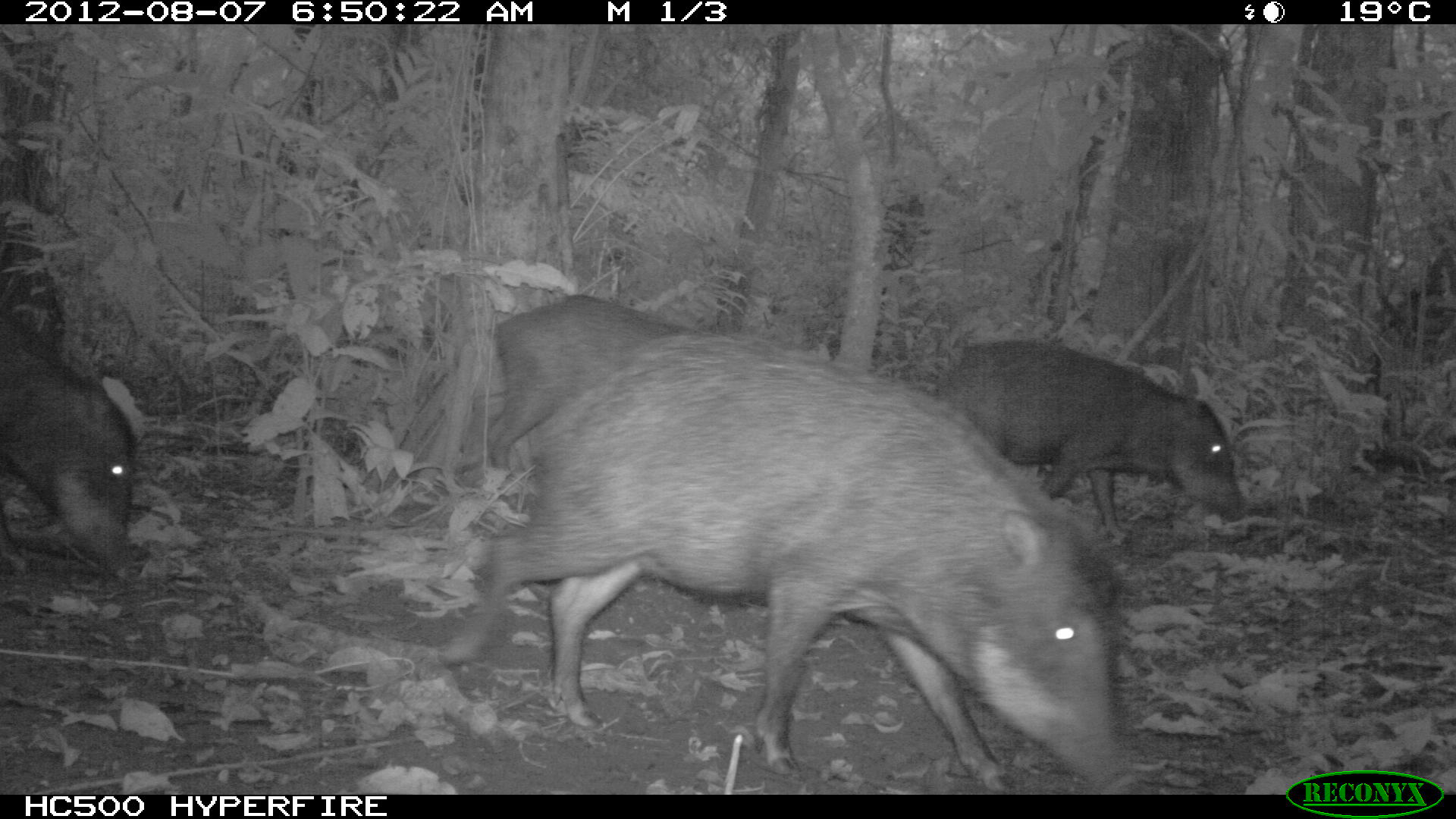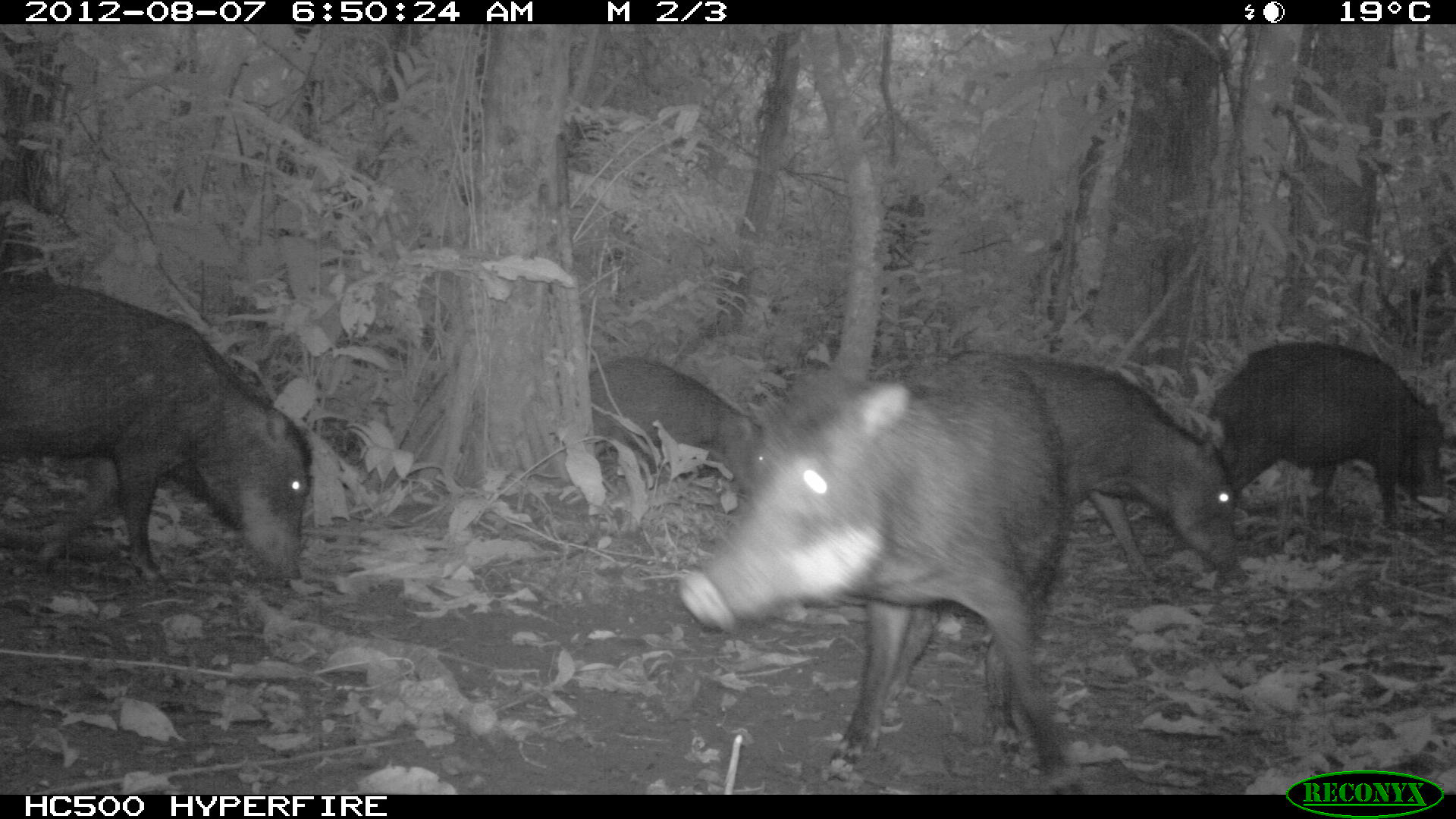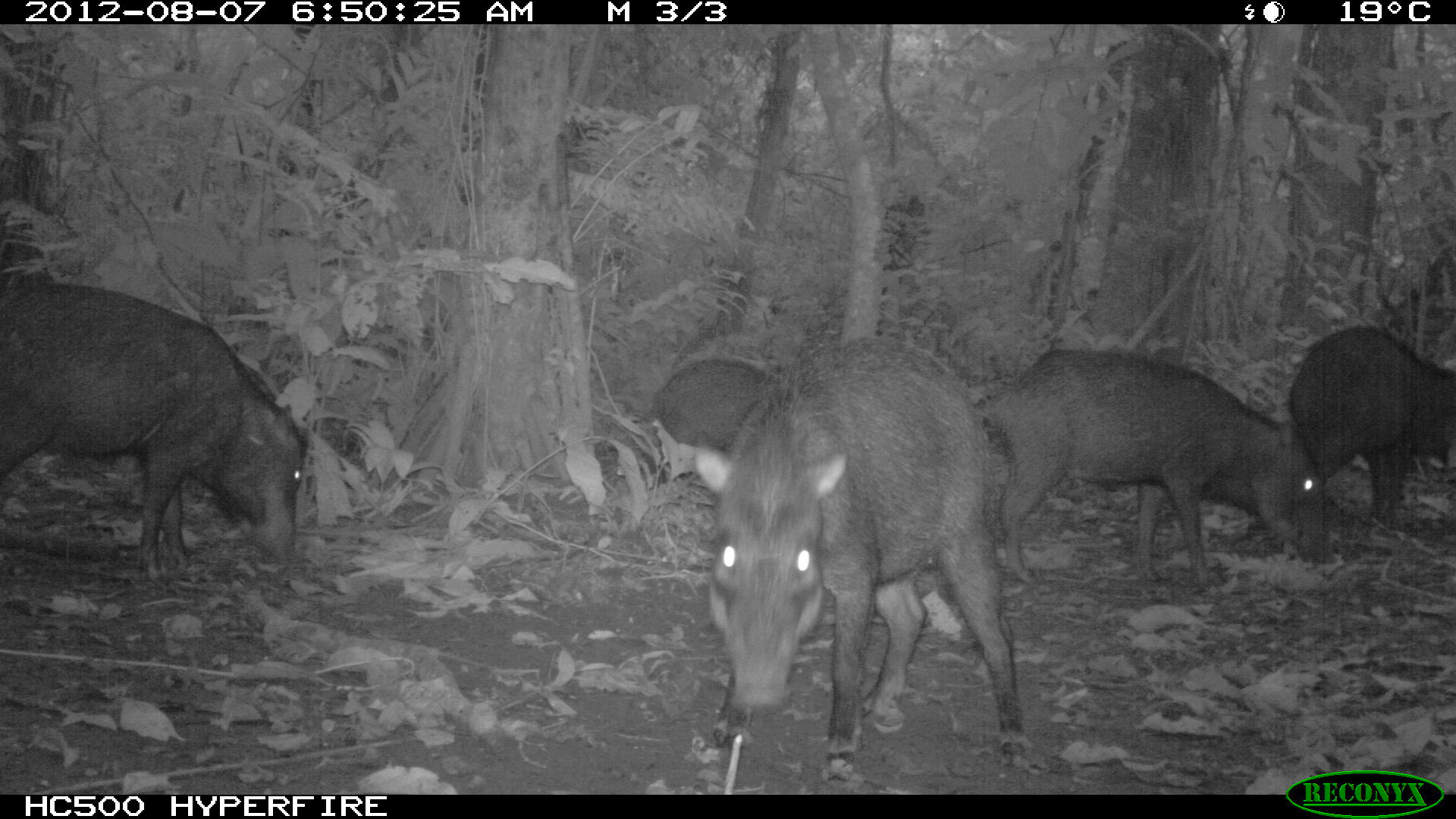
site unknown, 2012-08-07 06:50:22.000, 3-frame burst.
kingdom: Animalia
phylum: Chordata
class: Mammalia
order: Artiodactyla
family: Tayassuidae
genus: Tayassu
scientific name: Tayassu pecari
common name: white-lipped peccary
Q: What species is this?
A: Tayassu pecari (white-lipped peccary).